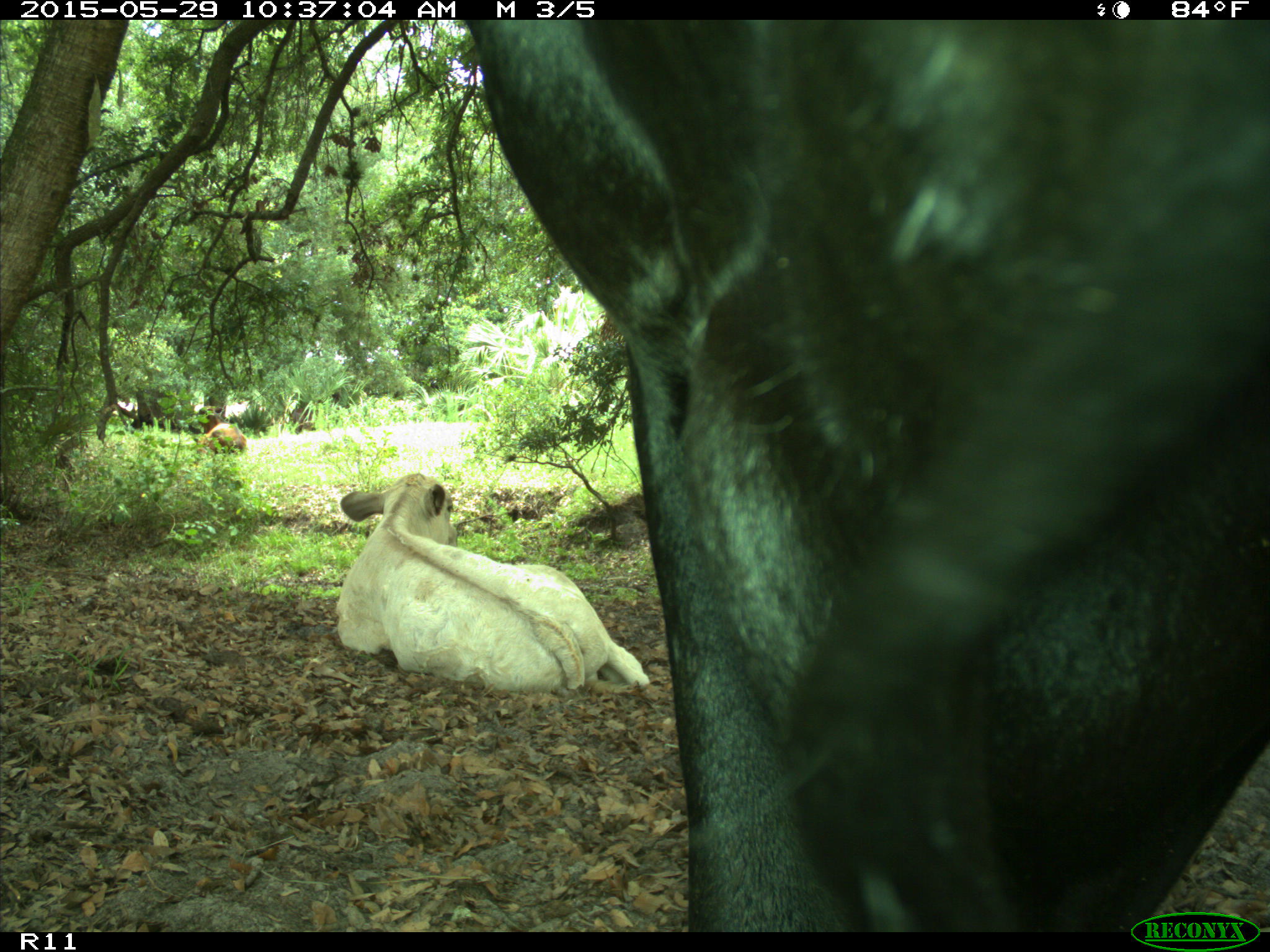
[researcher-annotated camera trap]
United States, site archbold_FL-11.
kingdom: Animalia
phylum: Chordata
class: Mammalia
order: Artiodactyla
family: Bovidae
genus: Bos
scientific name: Bos taurus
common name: domestic cow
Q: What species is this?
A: Bos taurus (domestic cow).